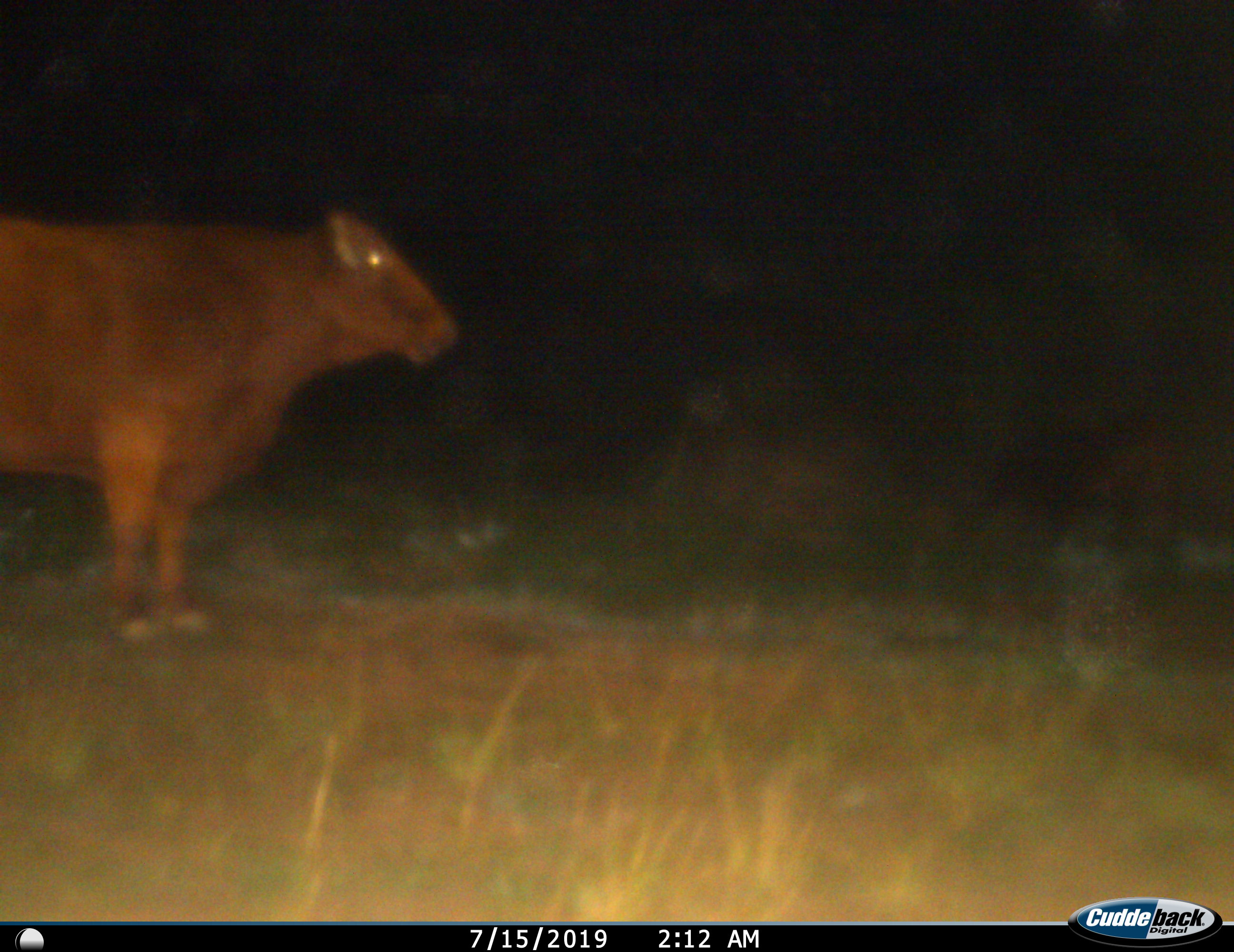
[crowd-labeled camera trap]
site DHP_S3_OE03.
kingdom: Animalia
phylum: Chordata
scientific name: Vertebrata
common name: domestic animal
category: domesticanimal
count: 1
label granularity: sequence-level